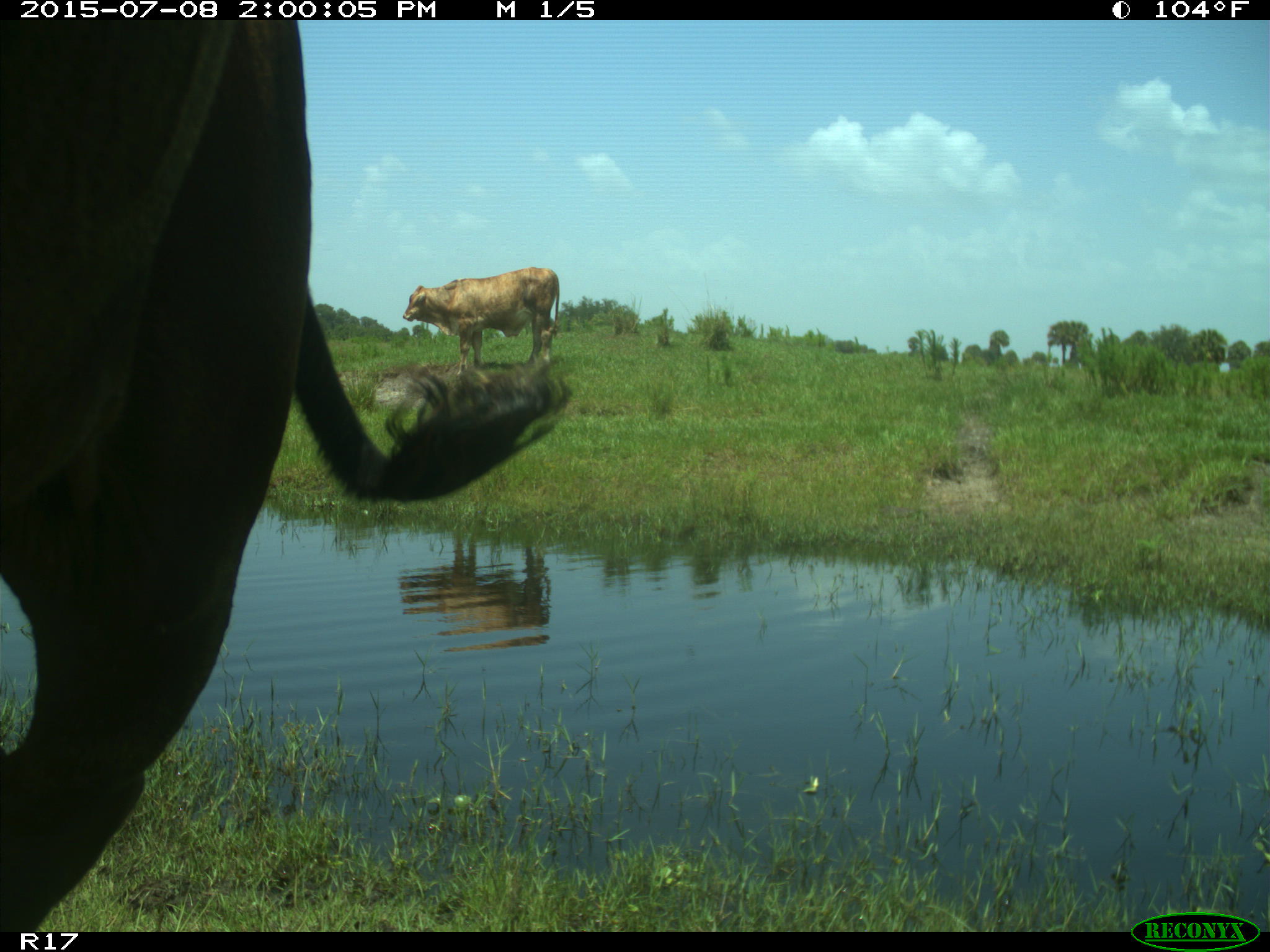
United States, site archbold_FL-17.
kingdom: Animalia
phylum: Chordata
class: Mammalia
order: Artiodactyla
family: Bovidae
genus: Bos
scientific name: Bos taurus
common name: domestic cow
Bos taurus (domestic cow).